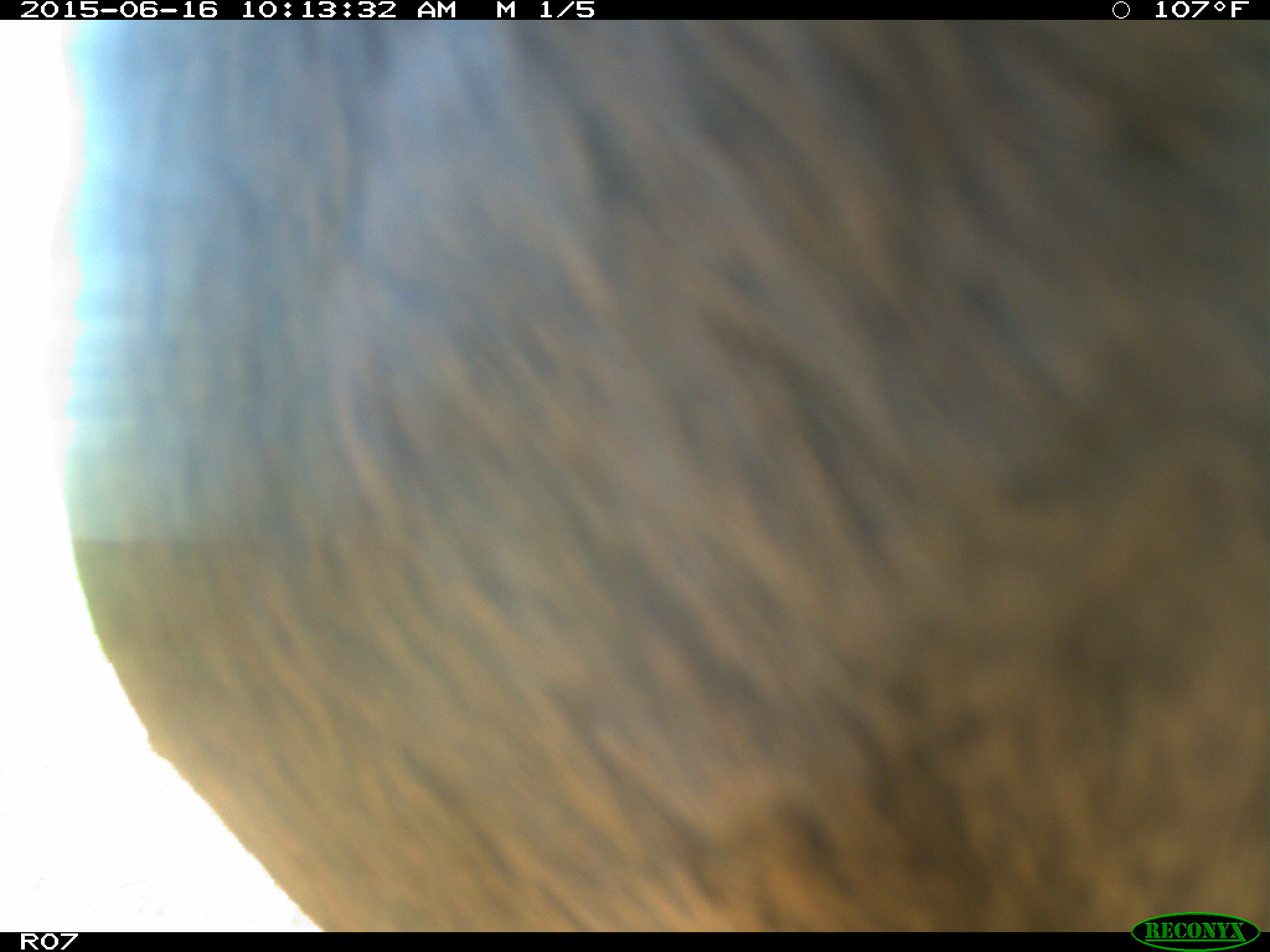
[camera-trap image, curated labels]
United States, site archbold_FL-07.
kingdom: Animalia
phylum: Chordata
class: Mammalia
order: Artiodactyla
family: Bovidae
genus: Bos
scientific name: Bos taurus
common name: domestic cow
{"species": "Bos taurus (domestic cow)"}